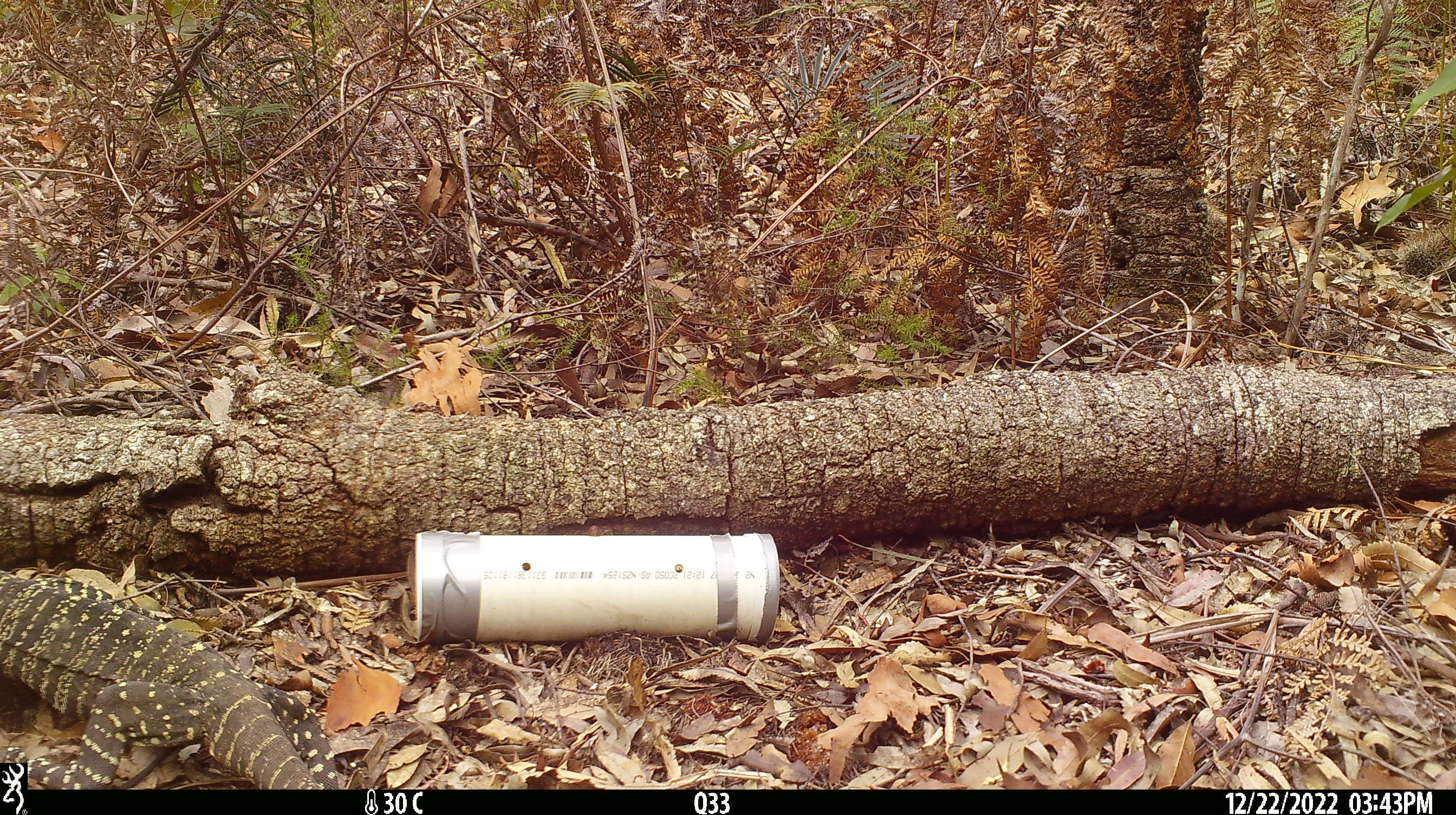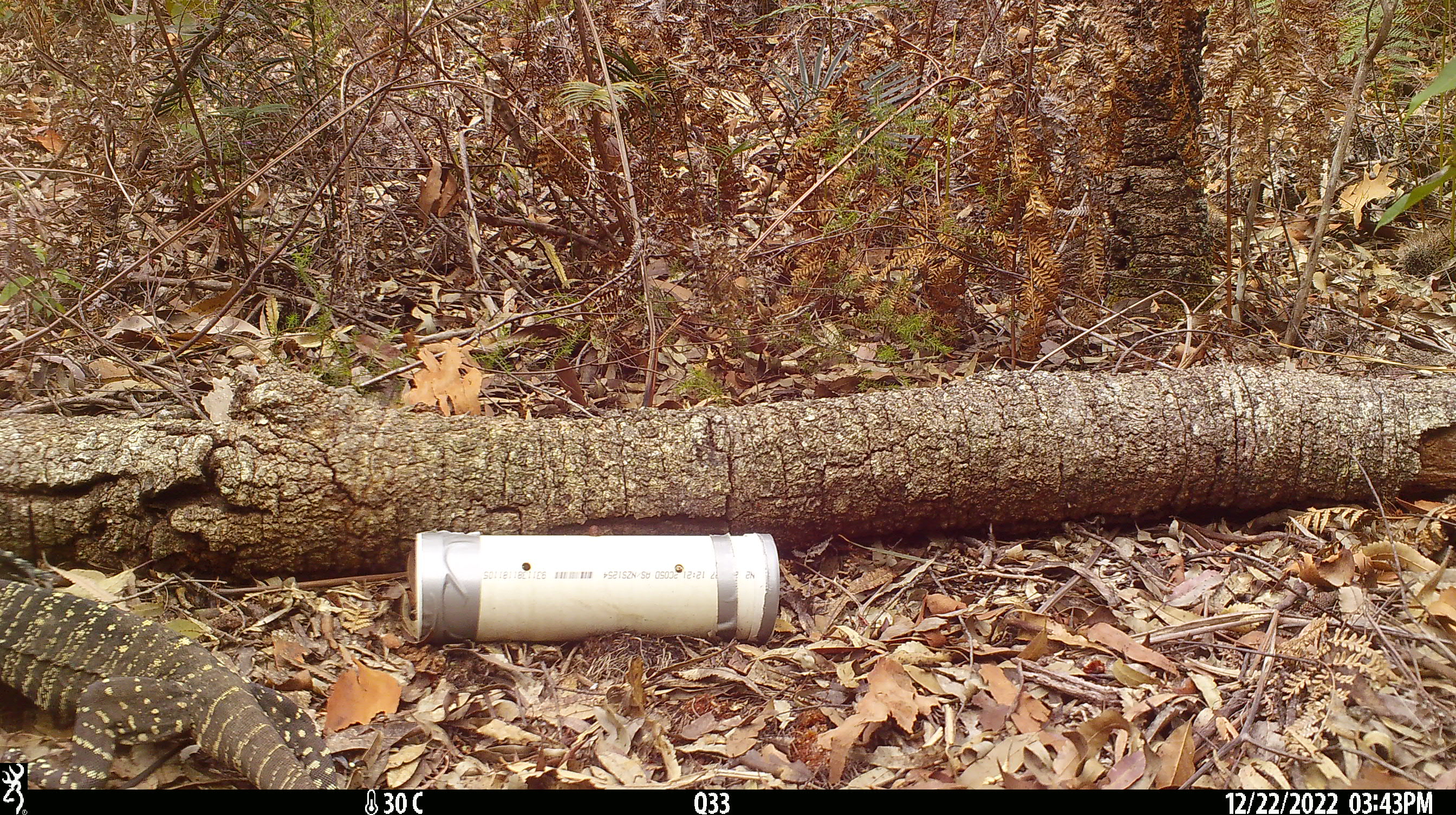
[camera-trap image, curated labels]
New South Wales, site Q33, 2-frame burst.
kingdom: Animalia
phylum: Chordata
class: Reptilia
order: Squamata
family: Varanidae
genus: Varanus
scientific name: Varanus varius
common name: lace monitor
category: goanna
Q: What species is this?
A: Goanna (lace monitor) (Varanus varius).